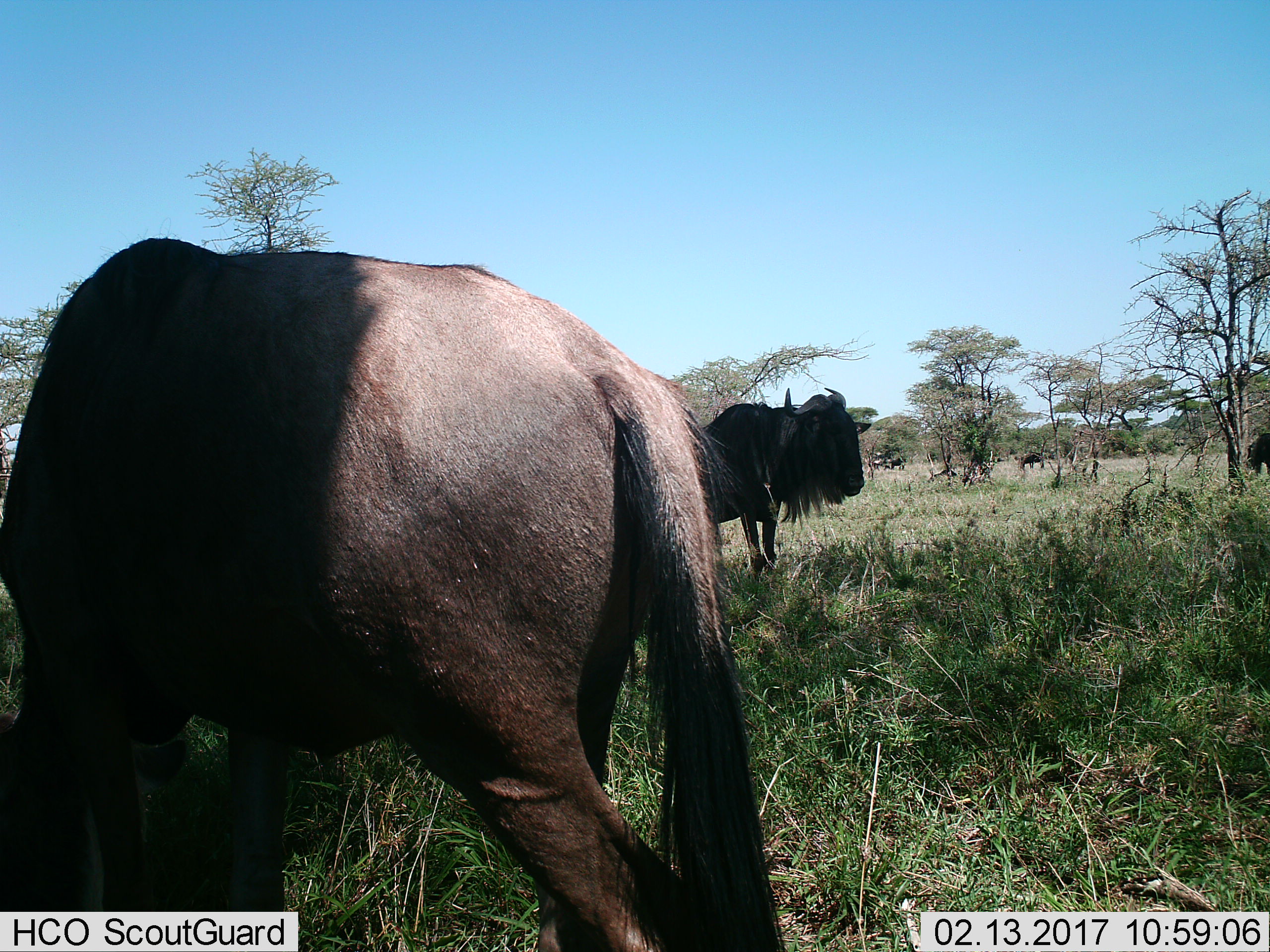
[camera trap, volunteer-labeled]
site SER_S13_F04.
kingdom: Animalia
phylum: Chordata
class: Mammalia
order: Artiodactyla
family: Bovidae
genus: Connochaetes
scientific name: Connochaetes taurinus taurinus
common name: blue wildebeest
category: wildebeestblue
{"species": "wildebeestblue (blue wildebeest) (Connochaetes taurinus taurinus)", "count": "5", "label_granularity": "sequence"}